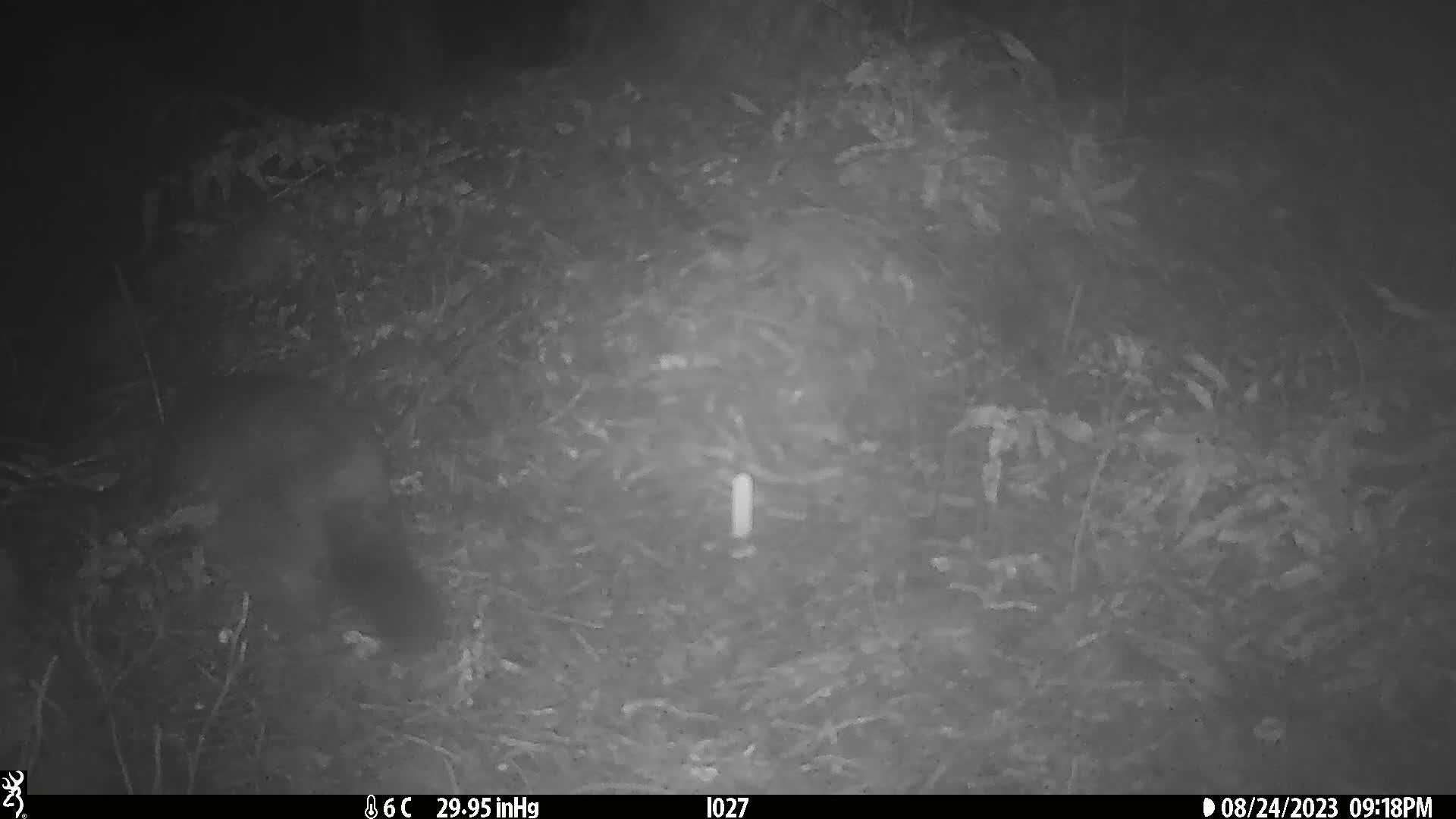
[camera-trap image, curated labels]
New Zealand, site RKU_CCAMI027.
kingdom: Animalia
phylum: Chordata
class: Mammalia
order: Diprotodontia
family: Phalangeridae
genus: Trichosurus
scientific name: Trichosurus vulpecula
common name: common brushtail possum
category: possum